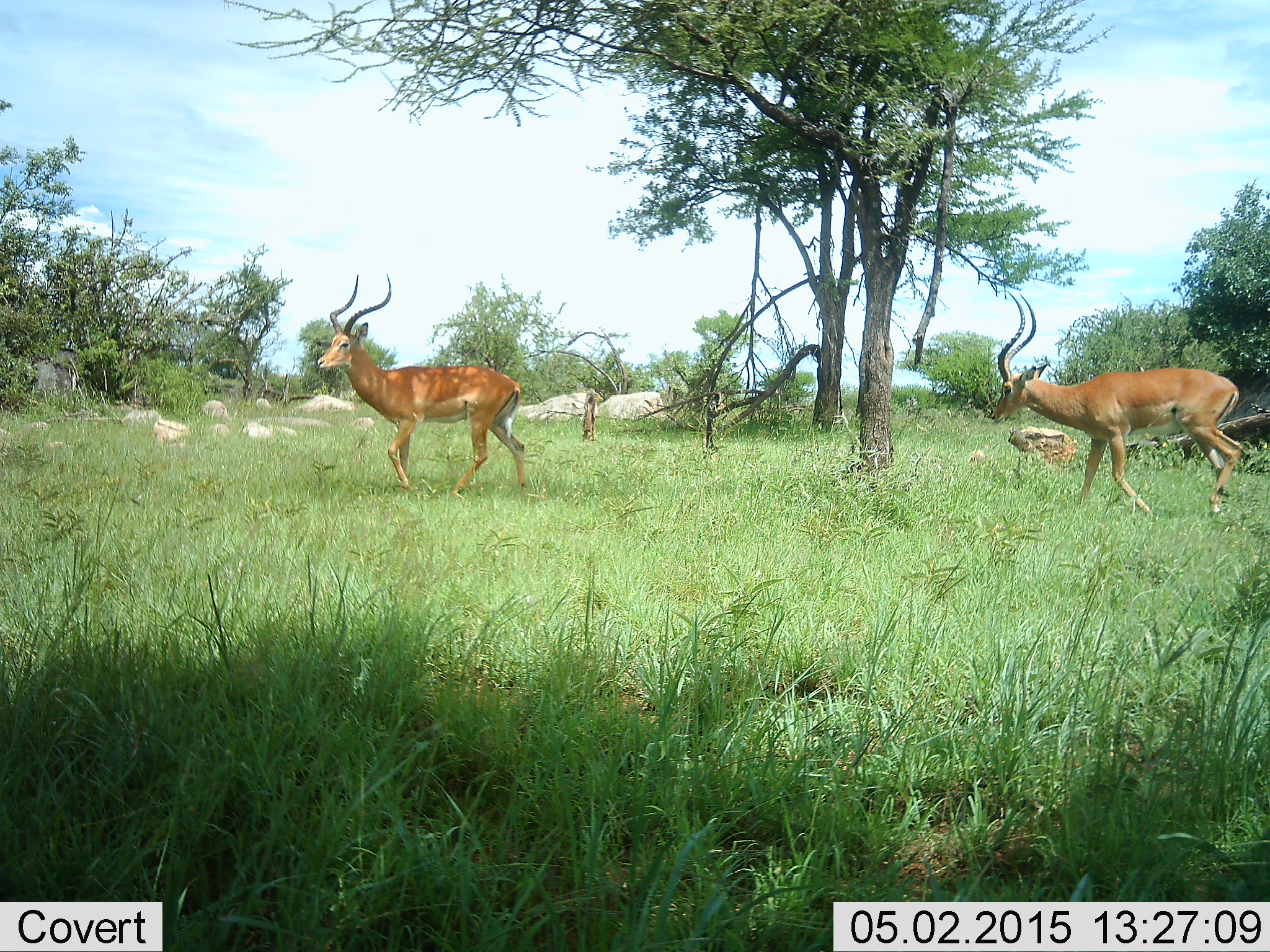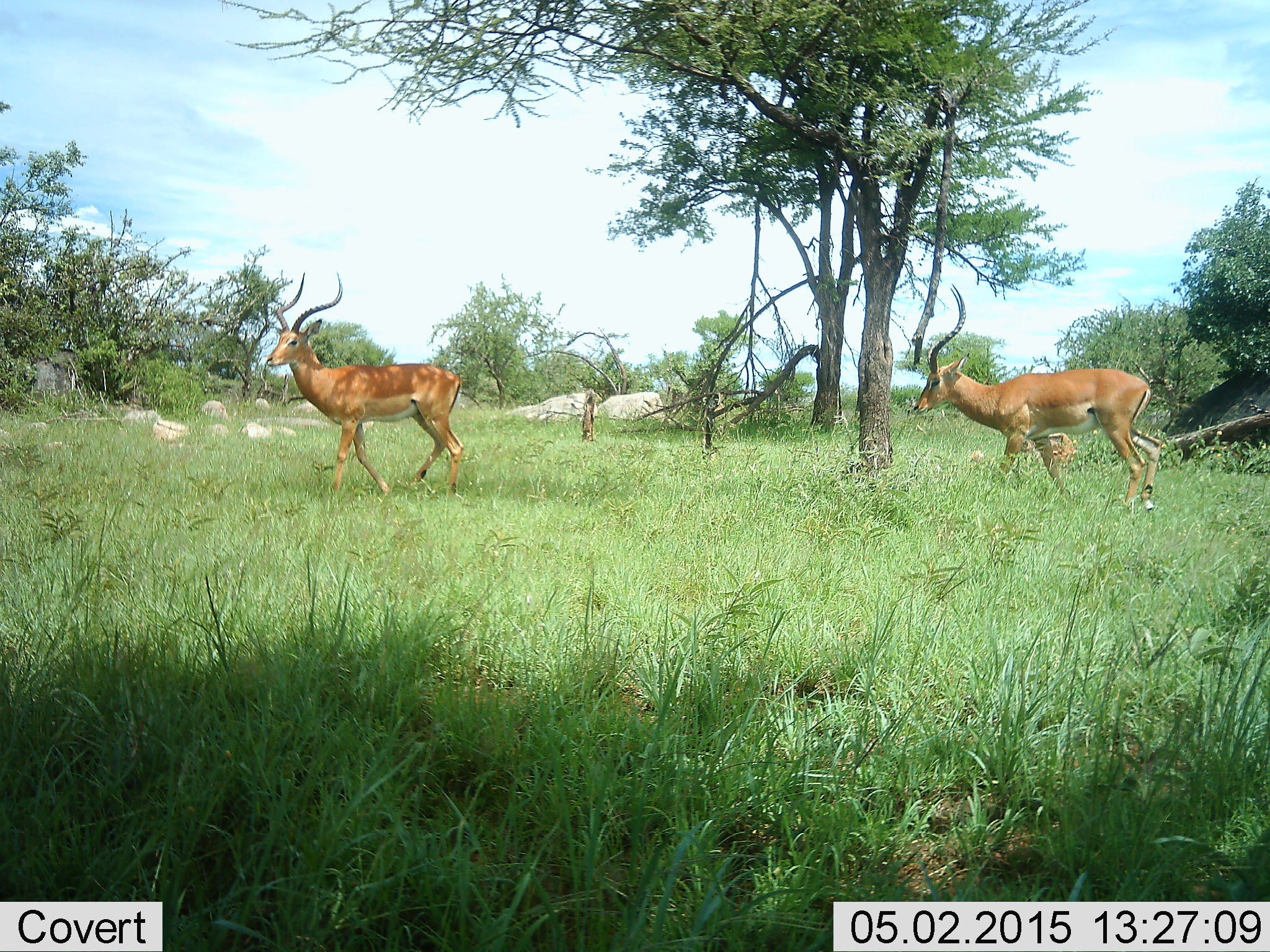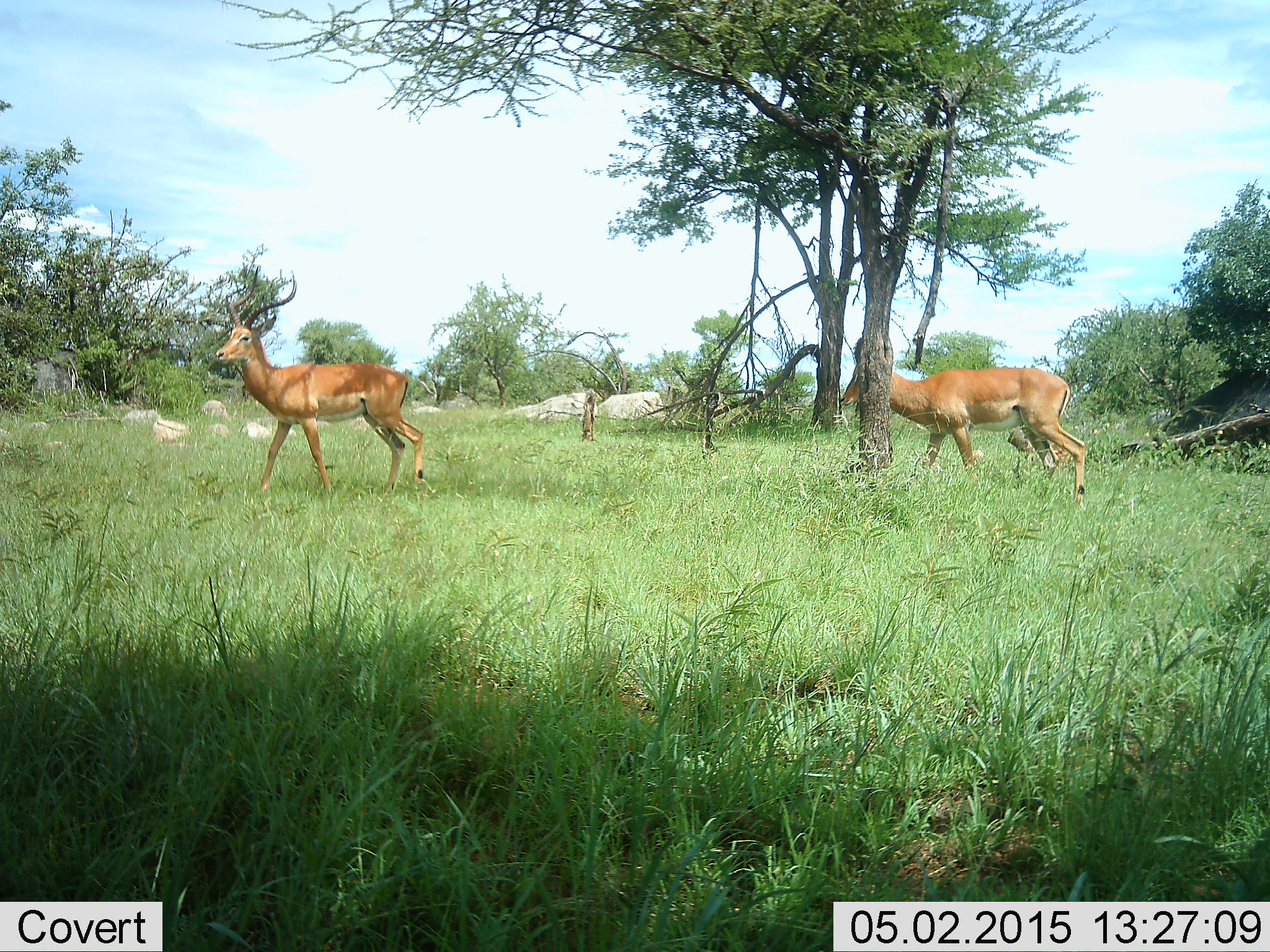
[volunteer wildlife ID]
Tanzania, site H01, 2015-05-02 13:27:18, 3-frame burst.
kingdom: Animalia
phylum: Chordata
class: Mammalia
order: Artiodactyla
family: Bovidae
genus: Aepyceros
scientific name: Aepyceros melampus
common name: impala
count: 2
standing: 0%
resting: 10%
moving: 90%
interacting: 0%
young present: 0%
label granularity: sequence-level